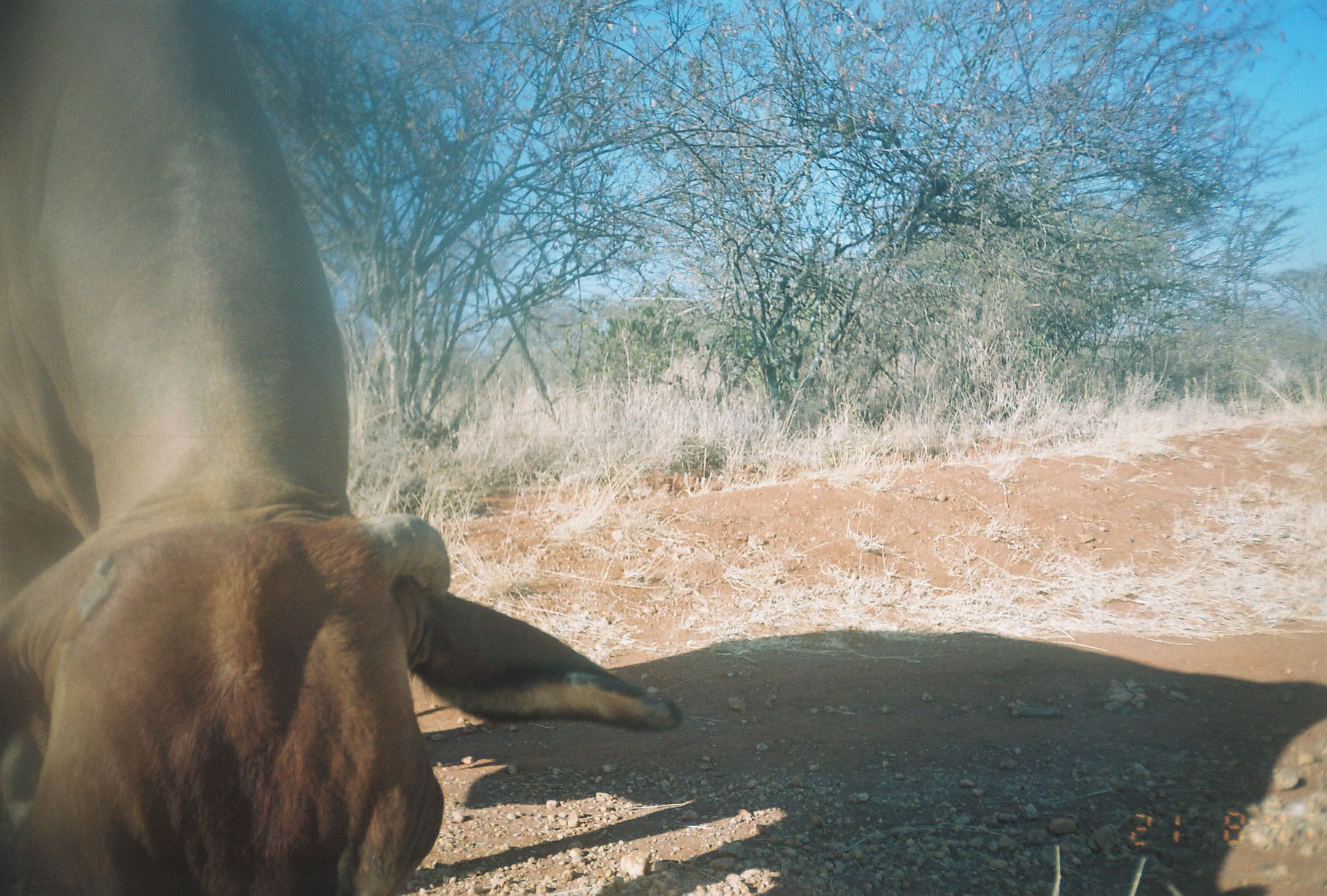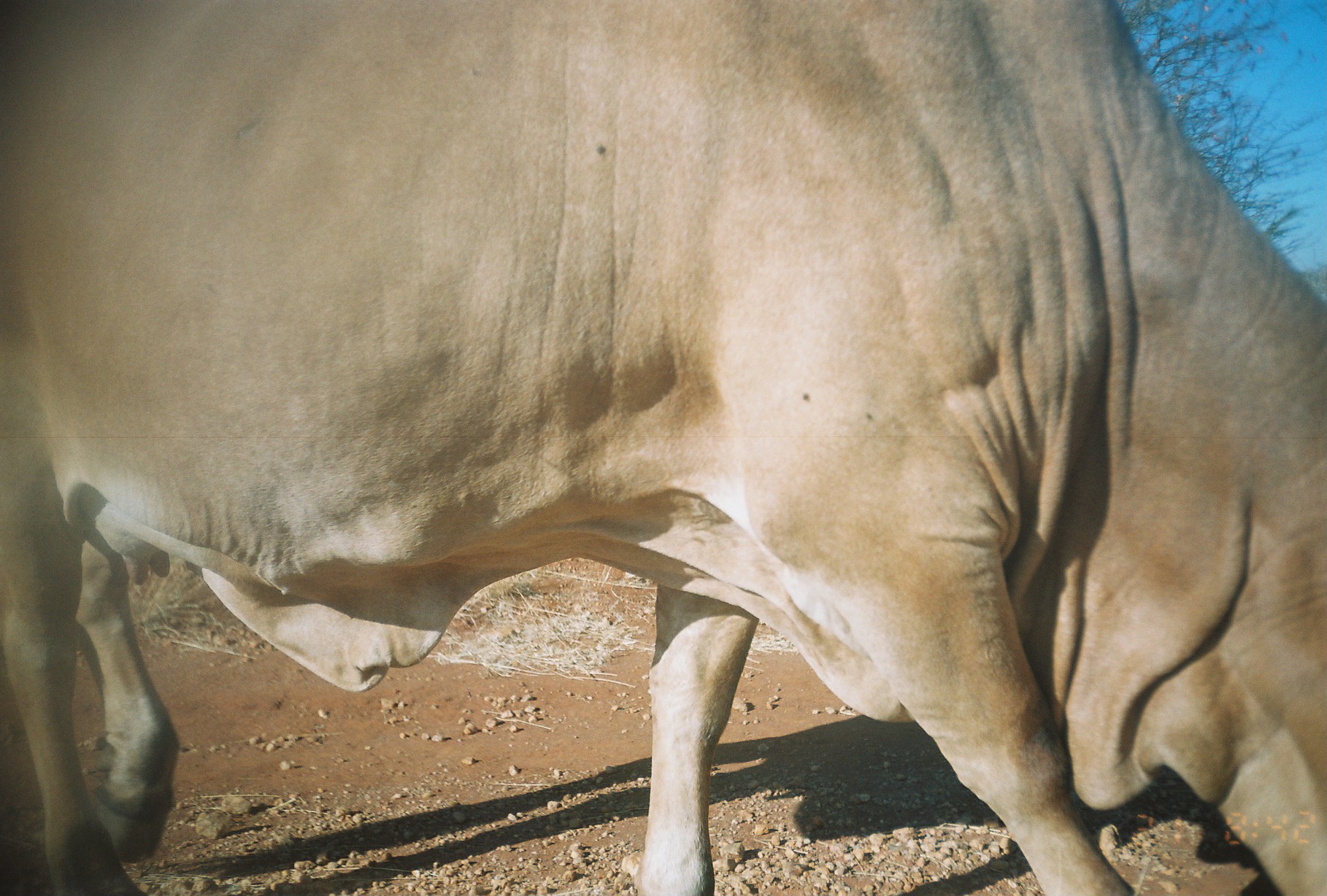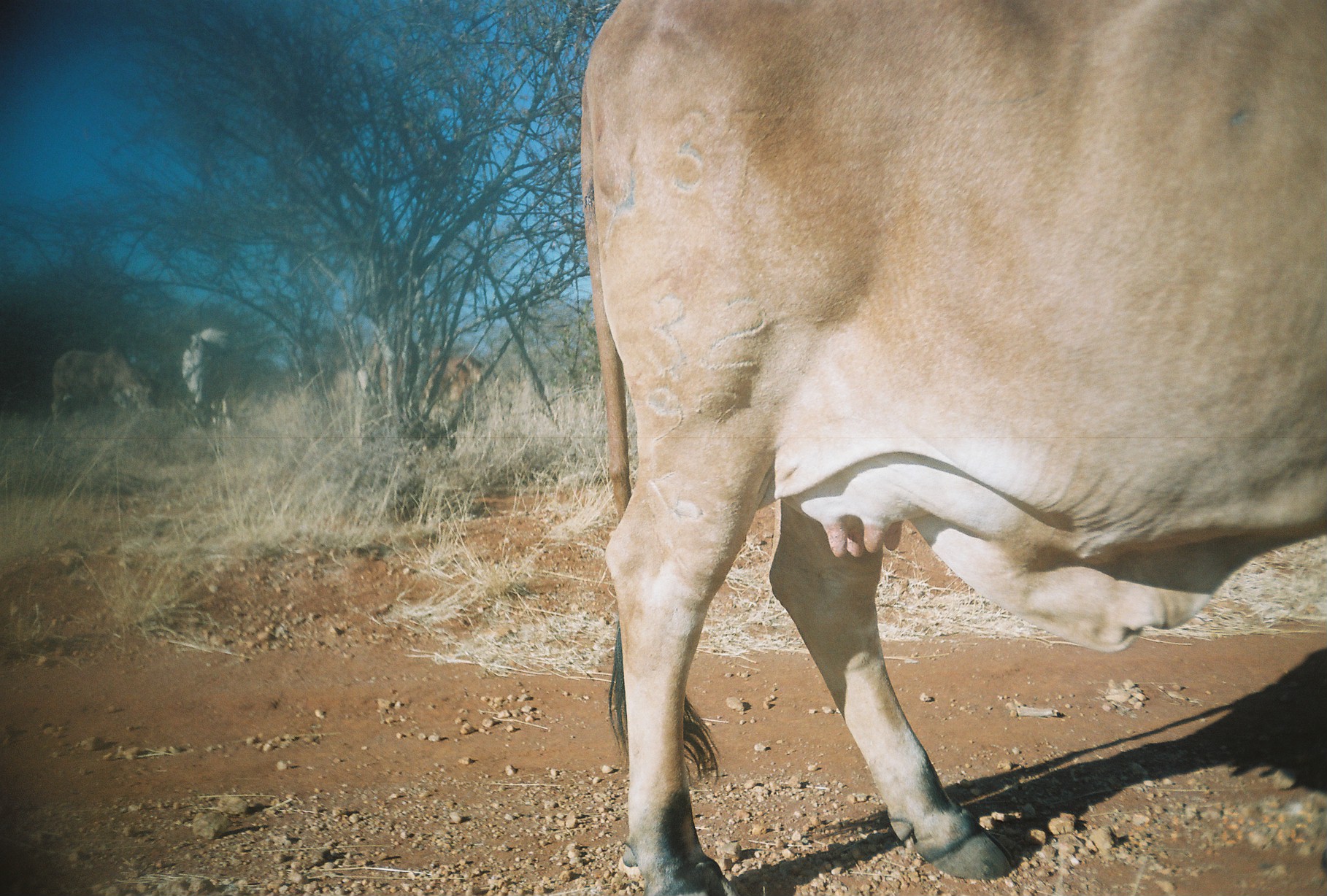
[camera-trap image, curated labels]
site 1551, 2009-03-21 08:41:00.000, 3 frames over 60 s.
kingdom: Animalia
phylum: Chordata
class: Mammalia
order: Artiodactyla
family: Bovidae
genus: Bos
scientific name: Bos taurus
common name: domestic cattle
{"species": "Bos taurus (domestic cattle)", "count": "1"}